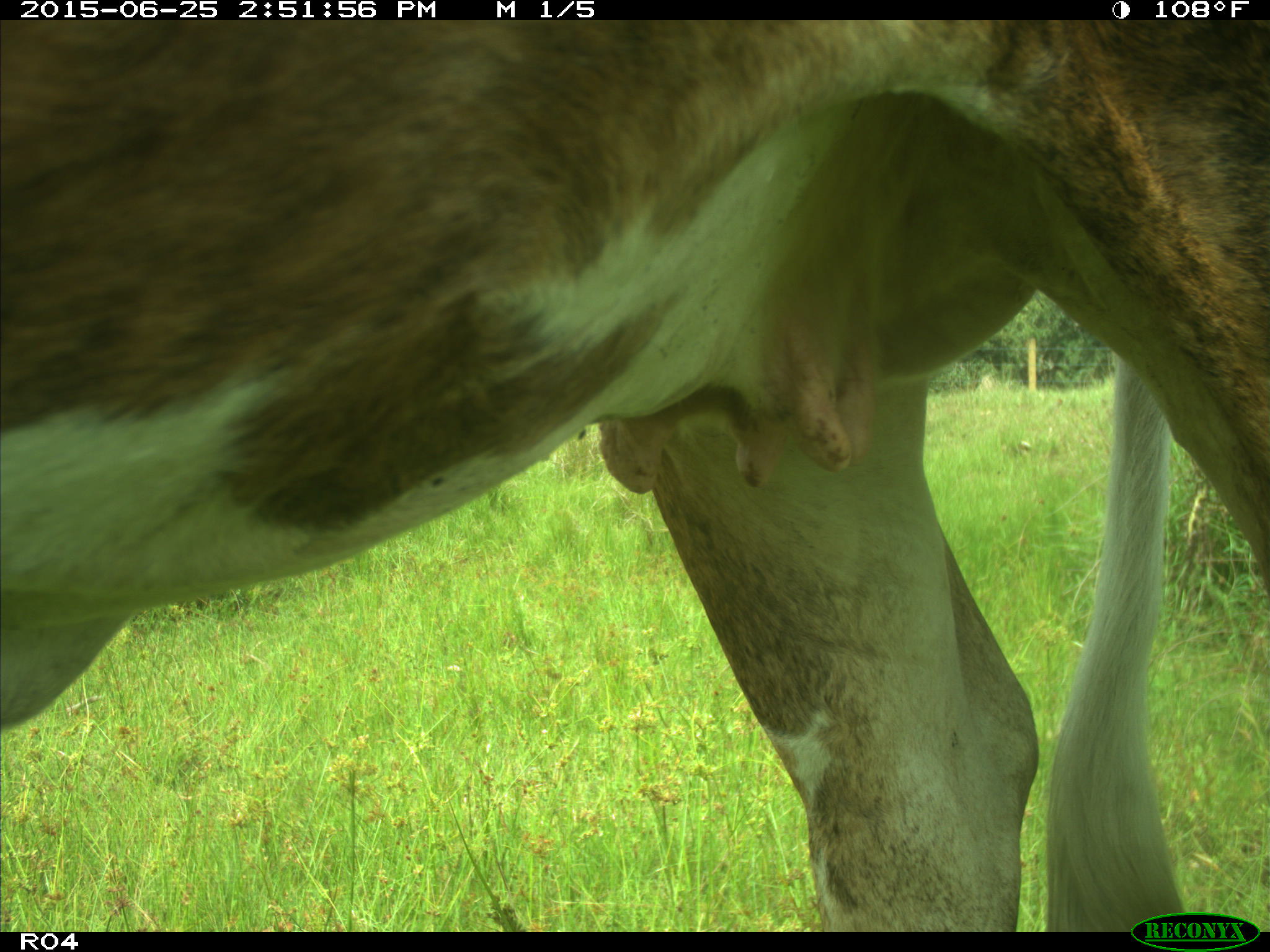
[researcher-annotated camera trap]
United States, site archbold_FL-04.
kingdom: Animalia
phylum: Chordata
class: Mammalia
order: Artiodactyla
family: Bovidae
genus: Bos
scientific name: Bos taurus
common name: domestic cow